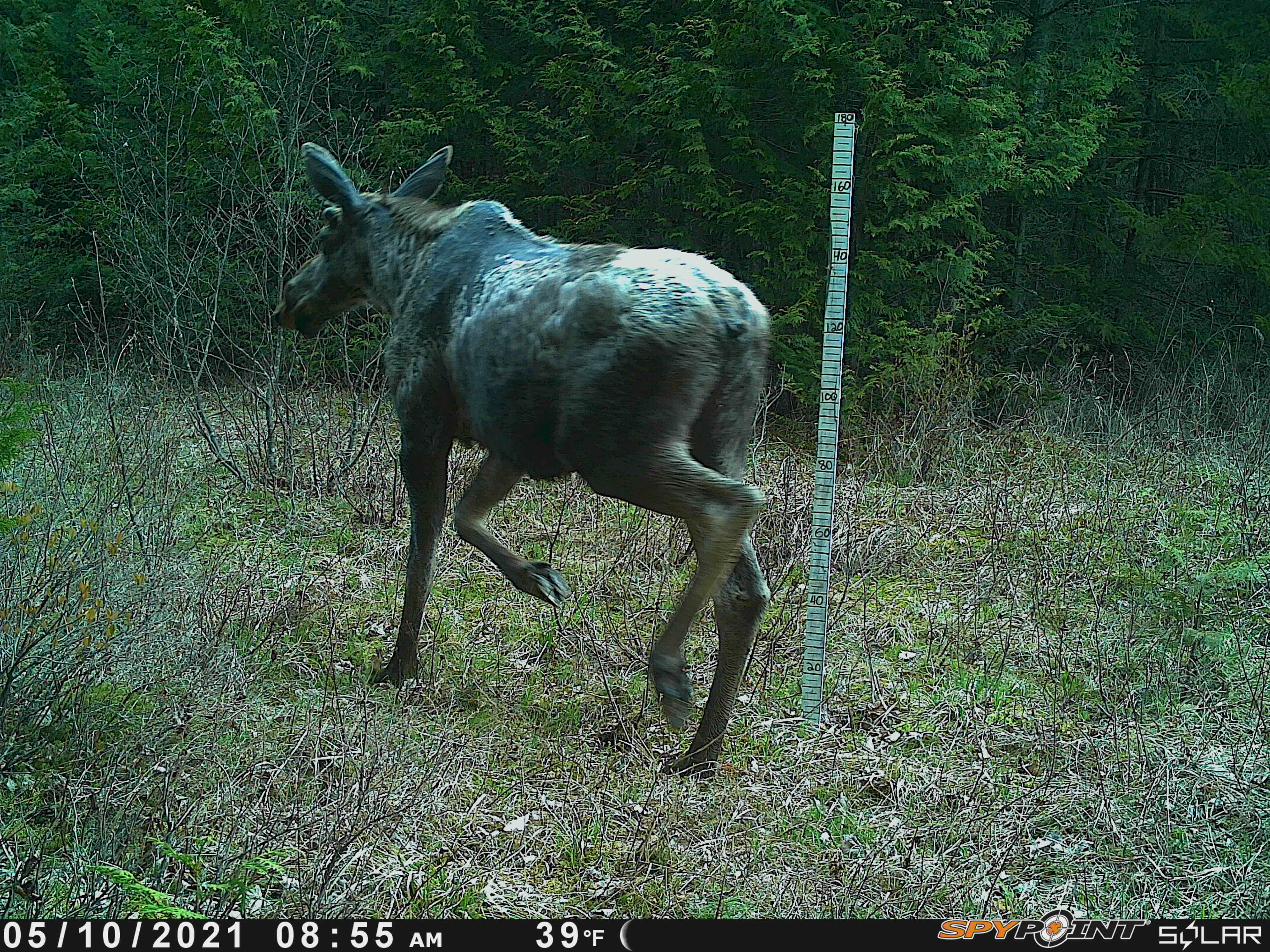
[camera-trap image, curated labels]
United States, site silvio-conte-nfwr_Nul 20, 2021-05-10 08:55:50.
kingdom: Animalia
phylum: Chordata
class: Mammalia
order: Artiodactyla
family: Cervidae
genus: Alces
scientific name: Alces alces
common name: moose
Moose (Alces alces).